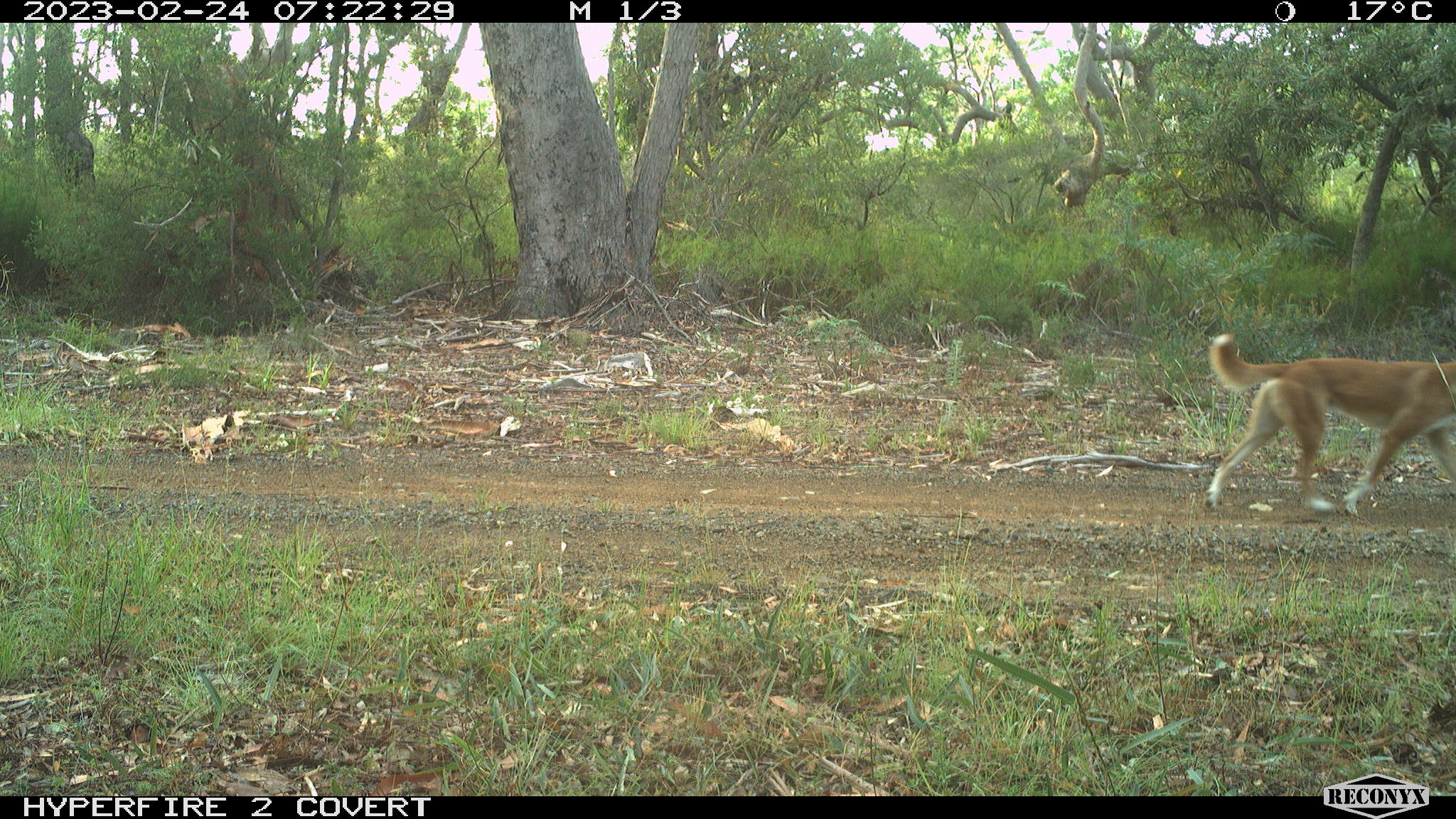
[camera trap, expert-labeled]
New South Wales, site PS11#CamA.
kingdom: Animalia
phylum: Chordata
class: Mammalia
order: Carnivora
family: Canidae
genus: Canis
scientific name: Canis familiaris dingo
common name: dingo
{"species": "dingo (Canis familiaris dingo)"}